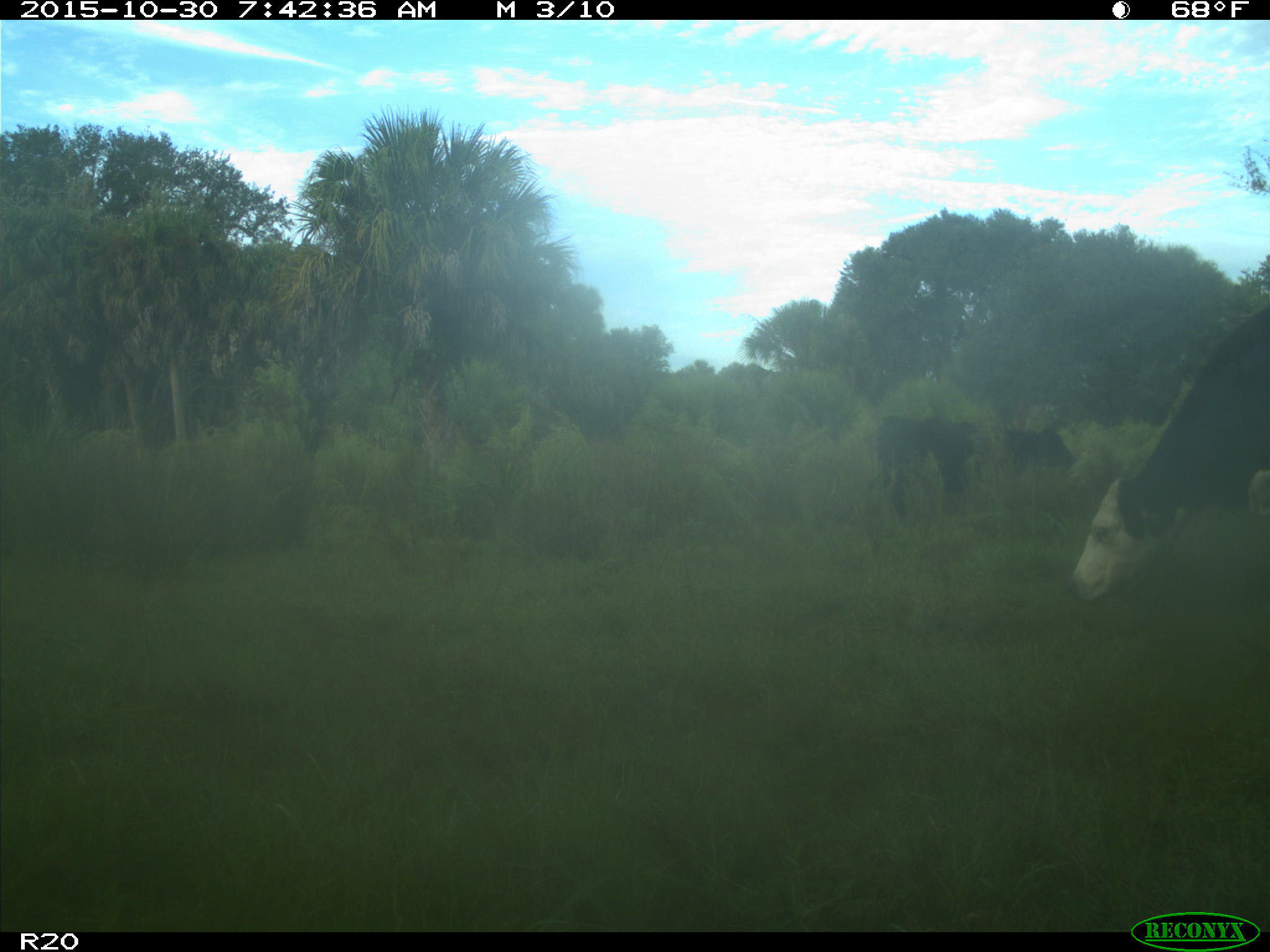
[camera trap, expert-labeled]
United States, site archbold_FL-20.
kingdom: Animalia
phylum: Chordata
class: Mammalia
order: Artiodactyla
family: Bovidae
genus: Bos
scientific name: Bos taurus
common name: domestic cow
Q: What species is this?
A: Bos taurus (domestic cow).